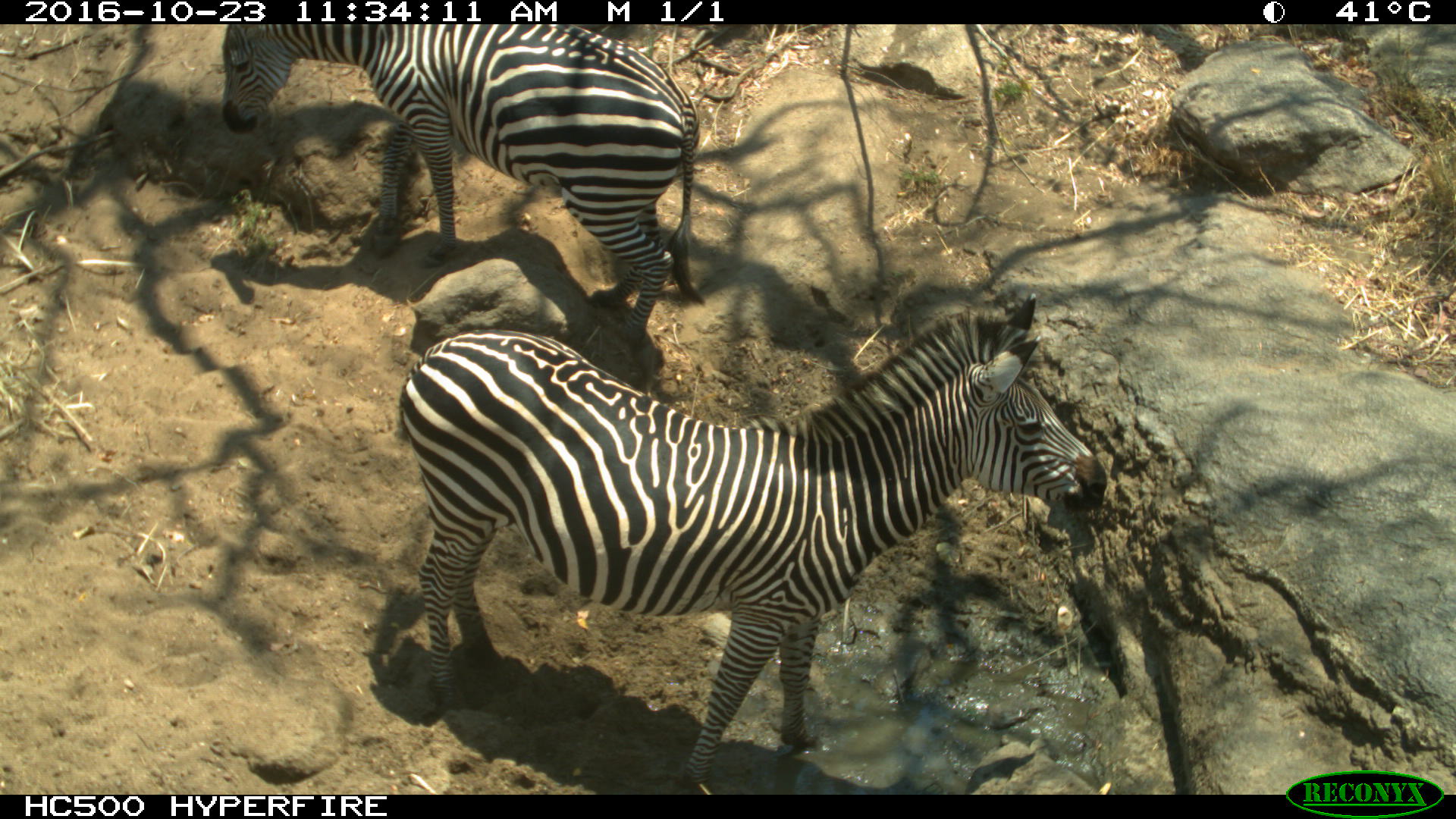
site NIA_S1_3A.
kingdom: Animalia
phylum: Chordata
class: Mammalia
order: Perissodactyla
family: Equidae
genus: Equus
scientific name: Equus quagga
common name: plains zebra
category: zebraplains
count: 2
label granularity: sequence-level